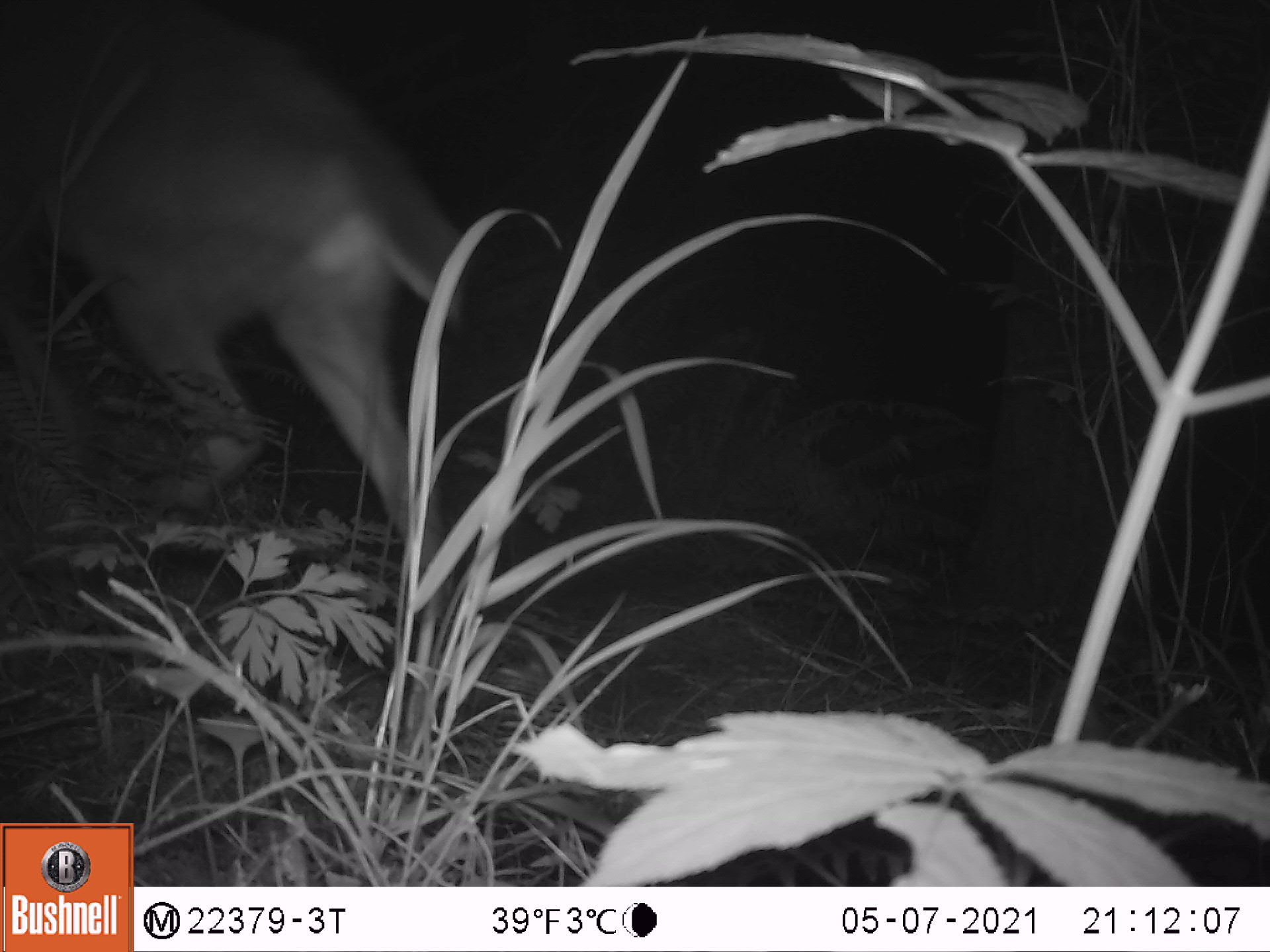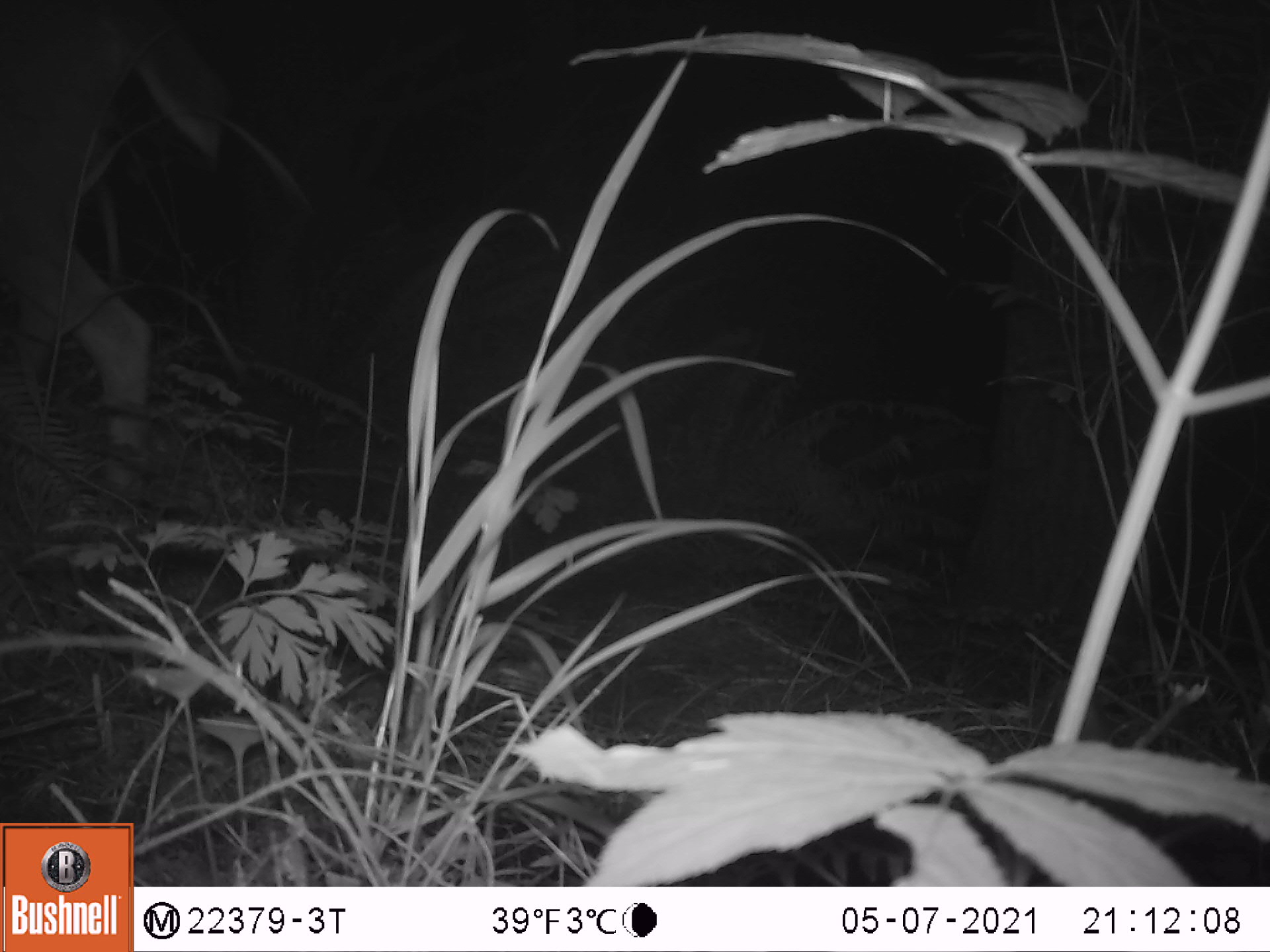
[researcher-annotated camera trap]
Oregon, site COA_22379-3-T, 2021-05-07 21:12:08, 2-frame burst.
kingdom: Animalia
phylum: Chordata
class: Mammalia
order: Artiodactyla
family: Cervidae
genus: Odocoileus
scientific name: Odocoileus hemionus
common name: black-tailed deer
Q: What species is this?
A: Black-tailed deer (Odocoileus hemionus).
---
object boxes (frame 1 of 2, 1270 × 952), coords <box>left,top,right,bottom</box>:
black-tailed deer: <box>0,0,501,723</box>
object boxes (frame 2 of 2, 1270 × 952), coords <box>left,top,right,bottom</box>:
black-tailed deer: <box>0,0,283,620</box>